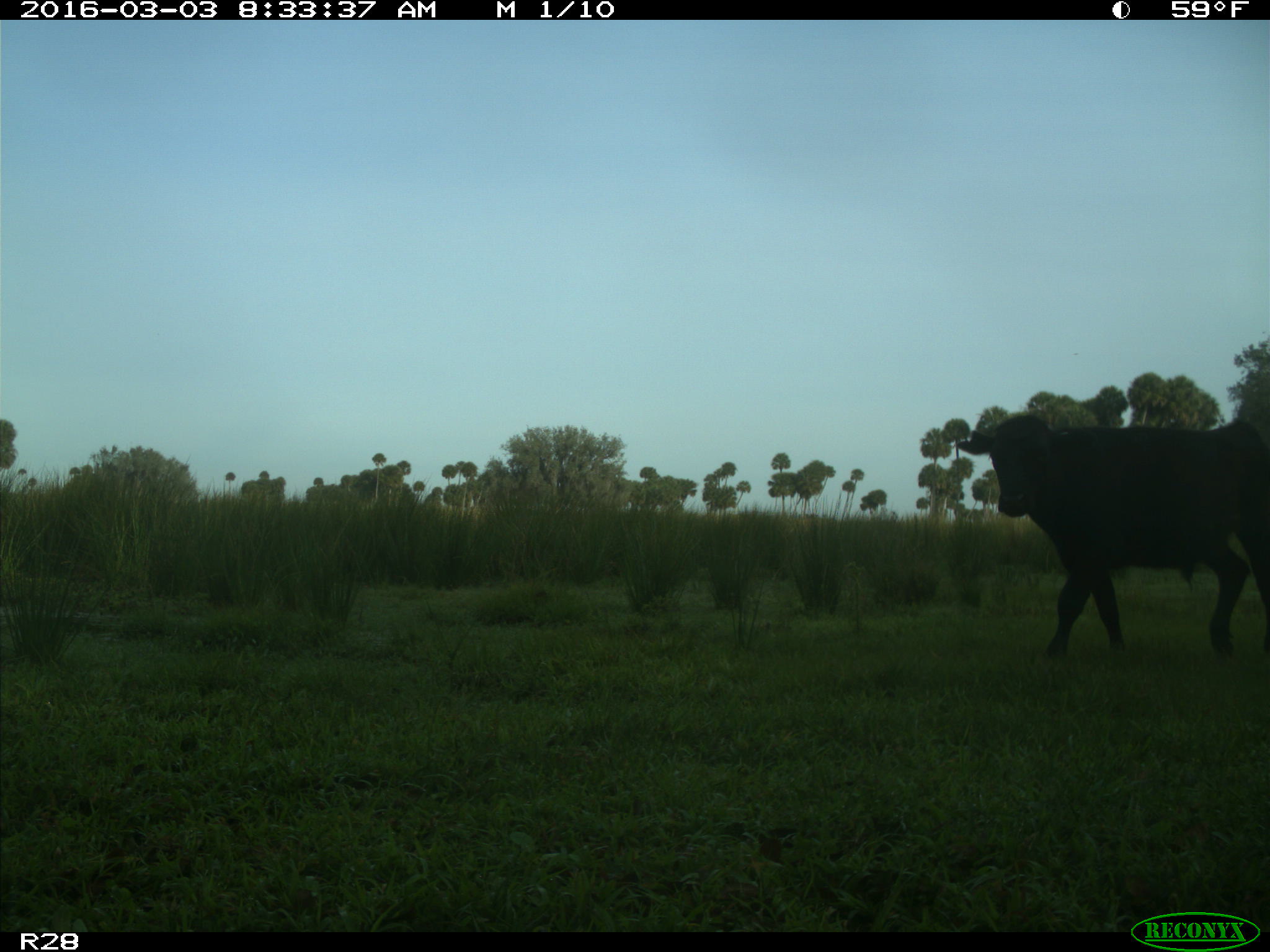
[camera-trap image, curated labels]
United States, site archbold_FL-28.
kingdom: Animalia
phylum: Chordata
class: Mammalia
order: Artiodactyla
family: Bovidae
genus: Bos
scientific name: Bos taurus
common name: domestic cow